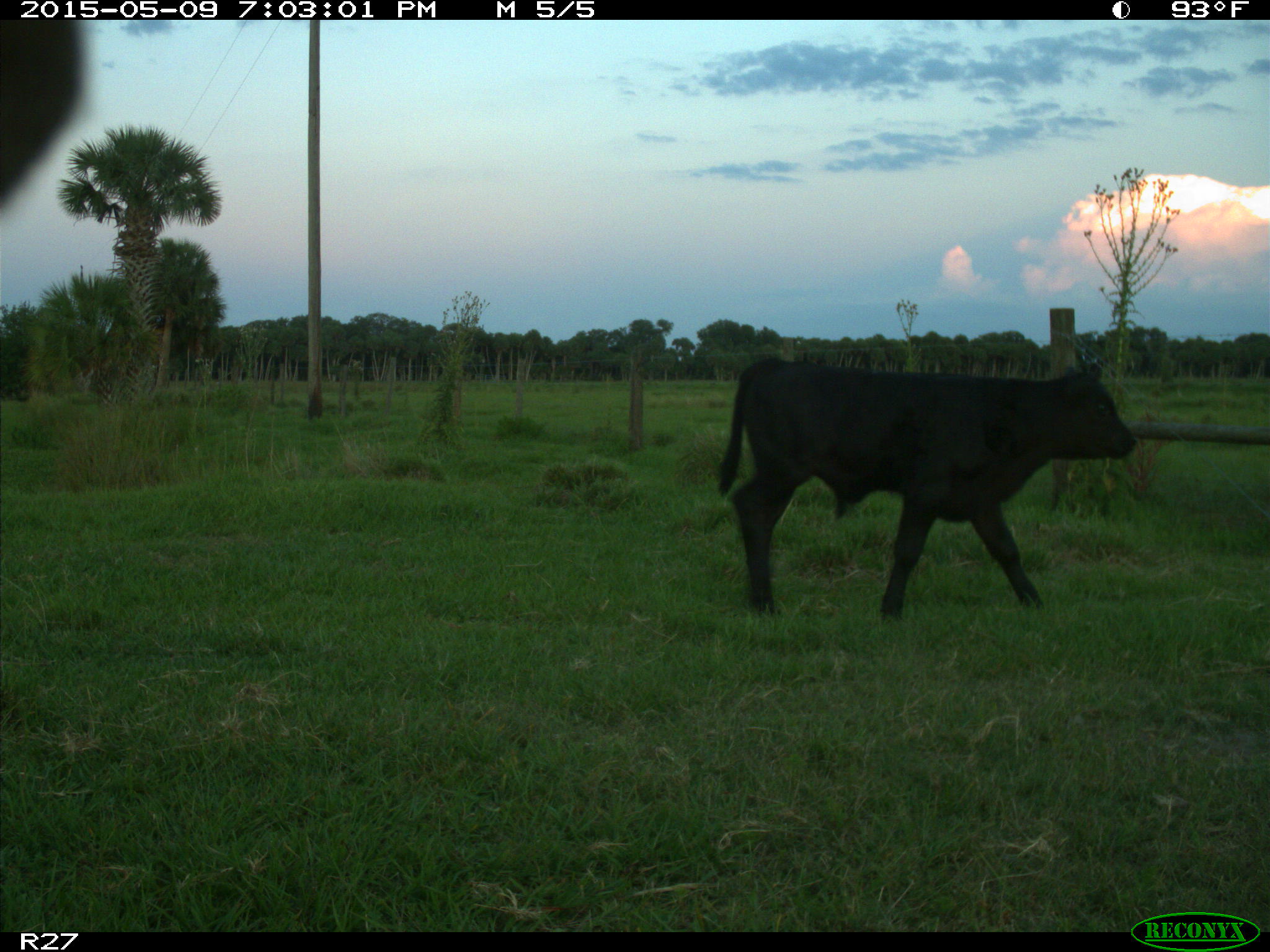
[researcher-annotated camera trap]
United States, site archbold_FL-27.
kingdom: Animalia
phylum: Chordata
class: Mammalia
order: Artiodactyla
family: Bovidae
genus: Bos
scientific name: Bos taurus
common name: domestic cow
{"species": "Bos taurus (domestic cow)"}